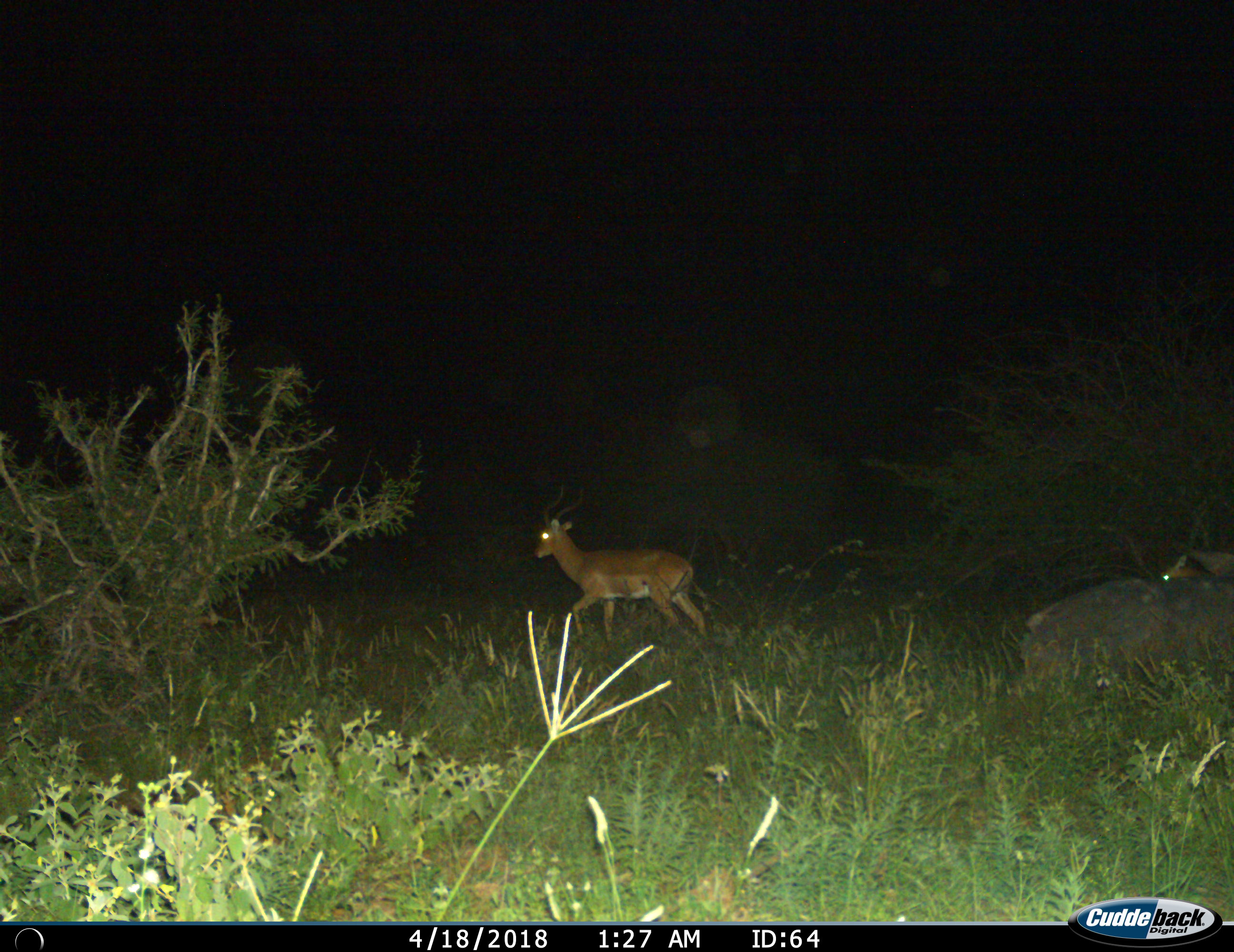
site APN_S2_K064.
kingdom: Animalia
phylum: Chordata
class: Mammalia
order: Artiodactyla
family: Bovidae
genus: Aepyceros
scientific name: Aepyceros melampus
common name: impala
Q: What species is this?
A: Impala (Aepyceros melampus).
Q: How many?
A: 2.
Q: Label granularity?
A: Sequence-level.